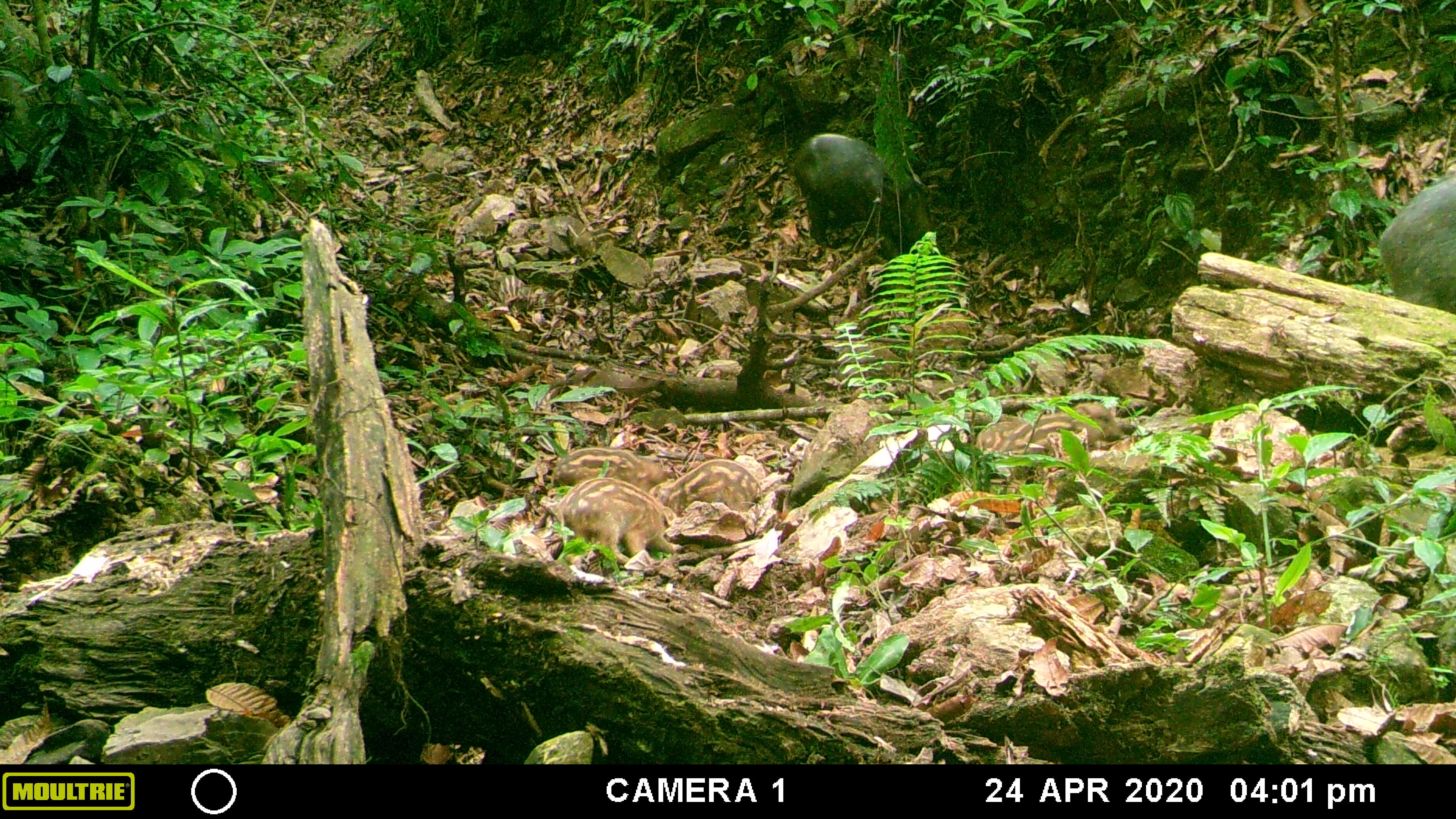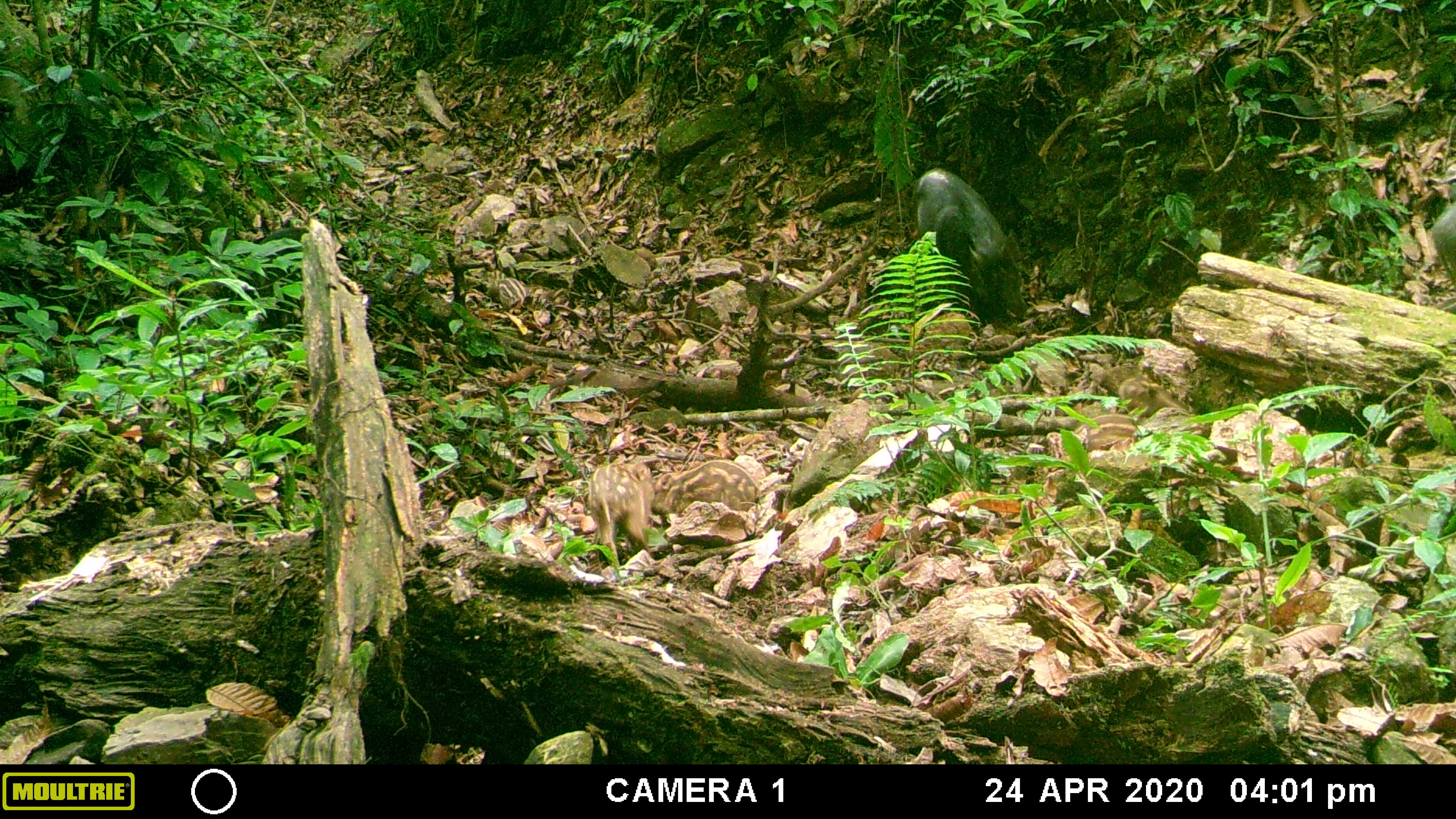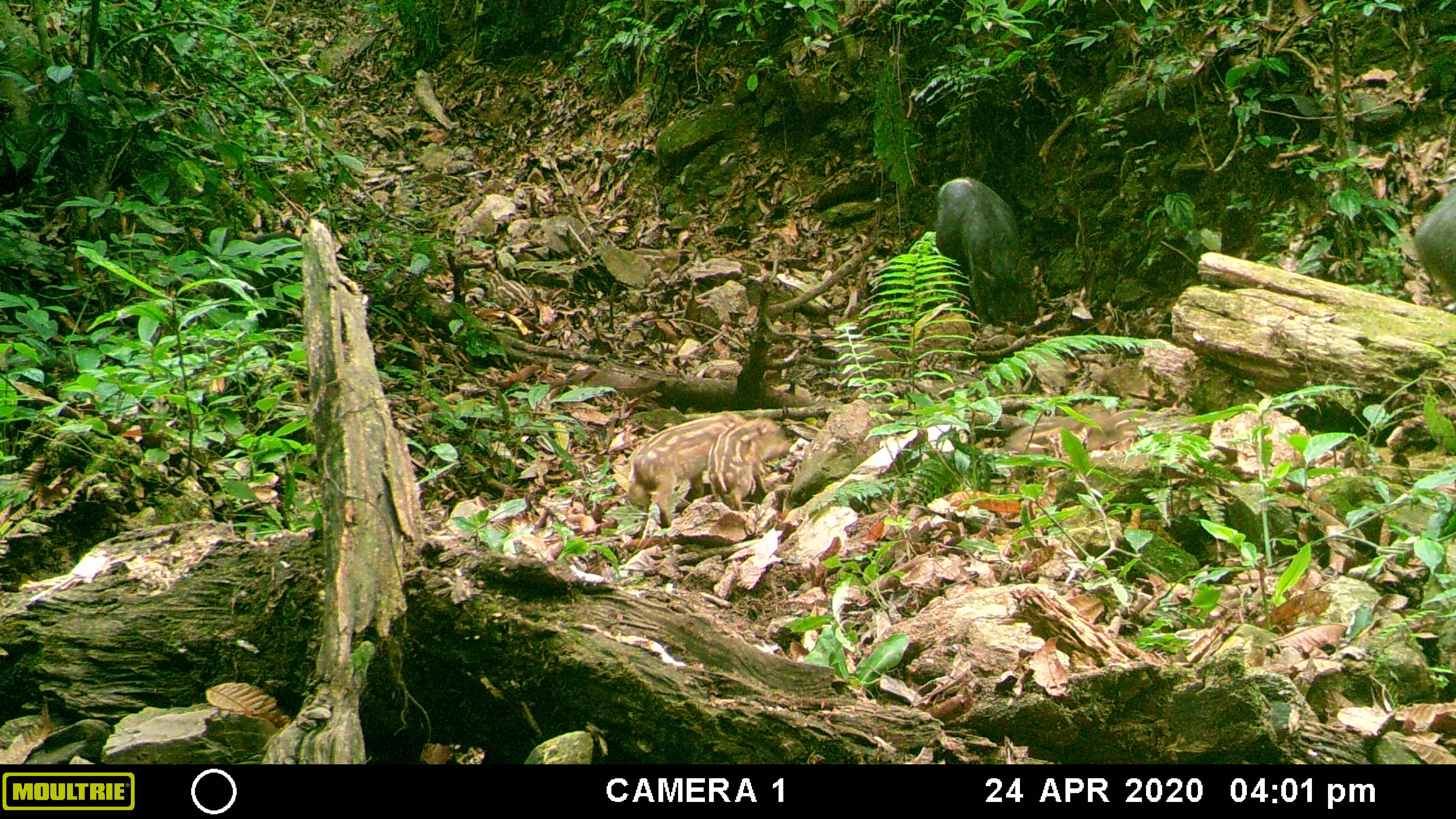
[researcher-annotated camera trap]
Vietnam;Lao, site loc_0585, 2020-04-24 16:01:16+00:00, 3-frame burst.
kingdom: Animalia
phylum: Chordata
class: Mammalia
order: Artiodactyla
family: Suidae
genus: Sus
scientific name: Sus scrofa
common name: eurasian wild pig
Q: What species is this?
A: Eurasian wild pig (Sus scrofa).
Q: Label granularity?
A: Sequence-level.